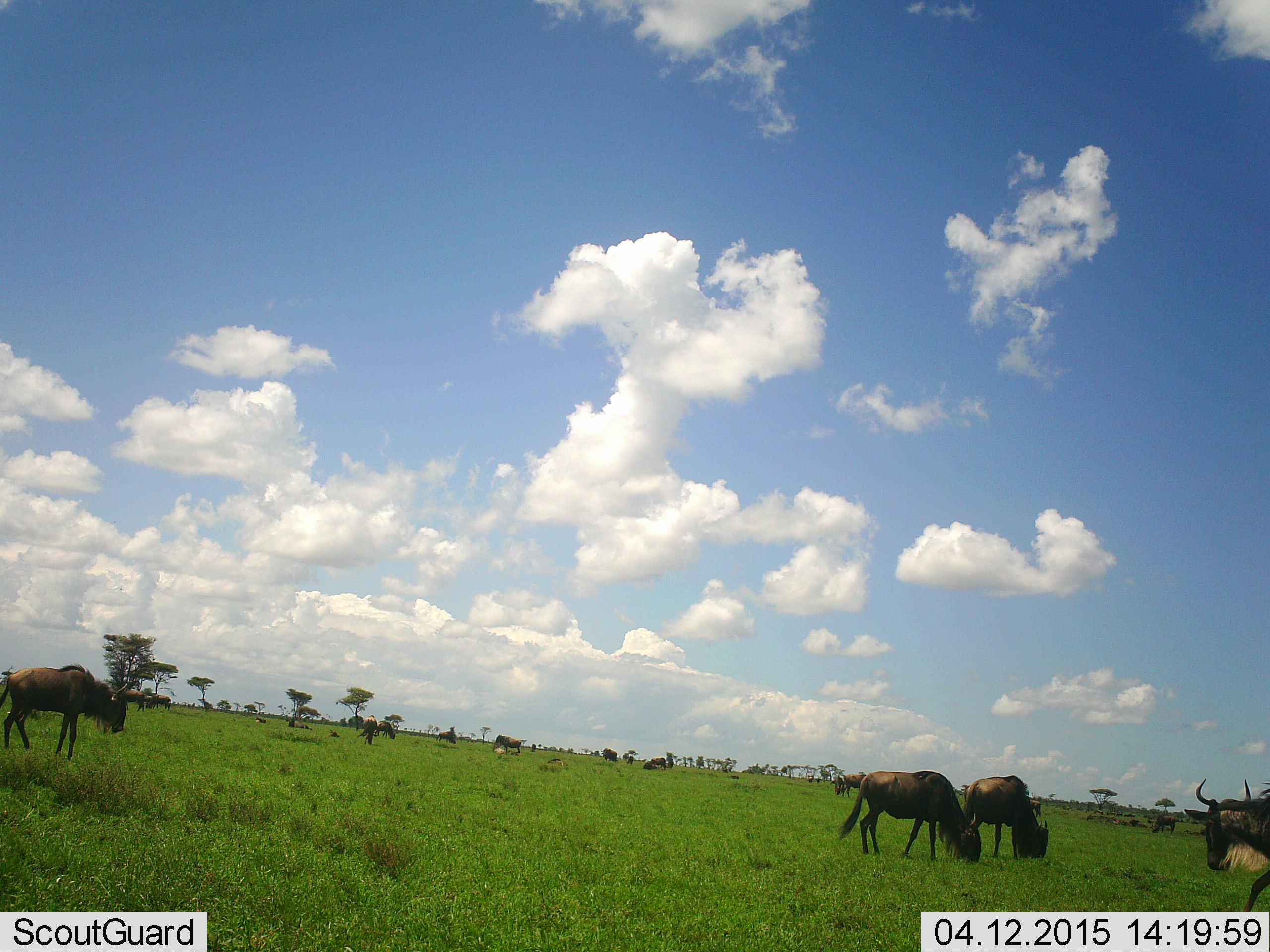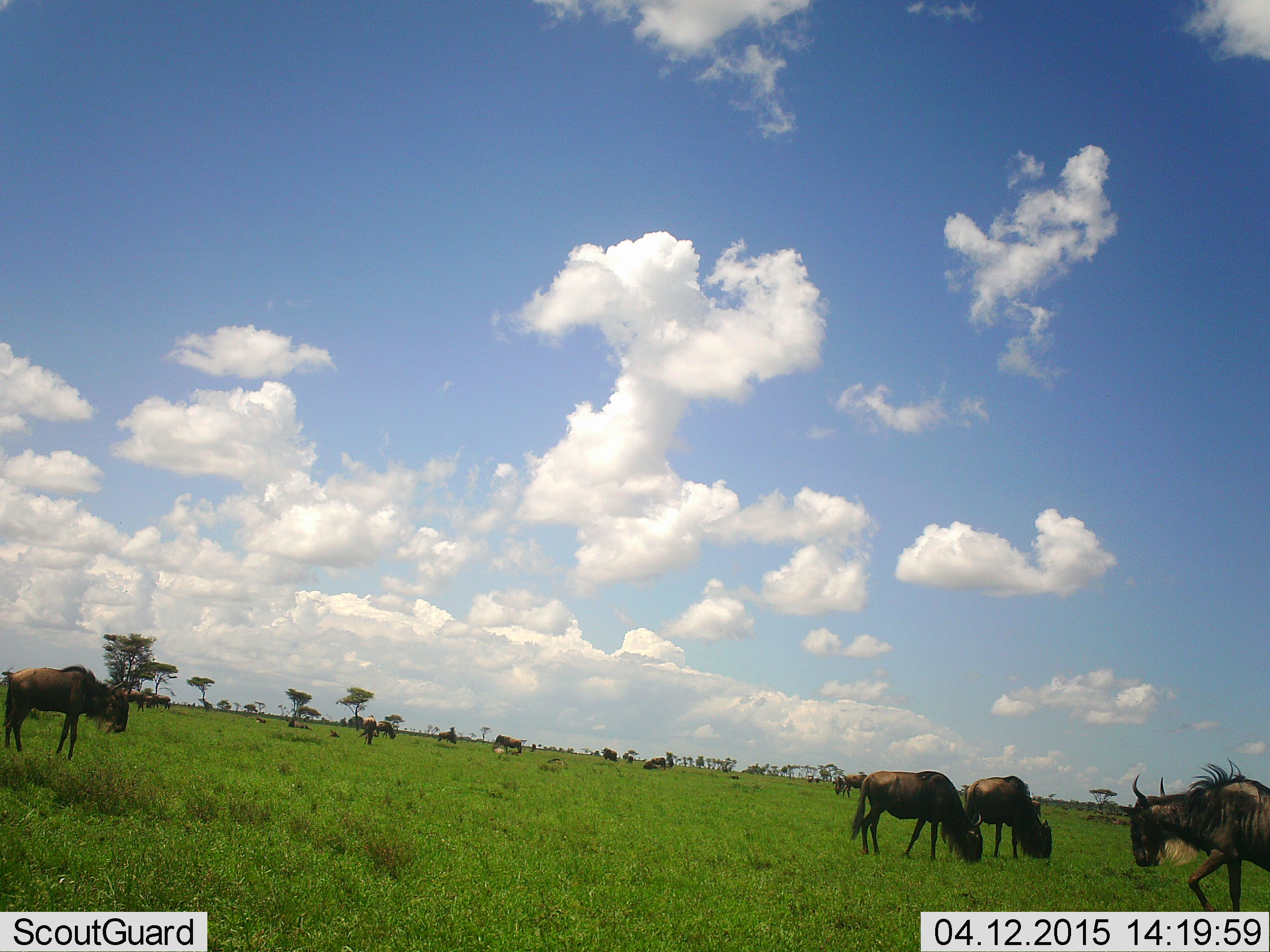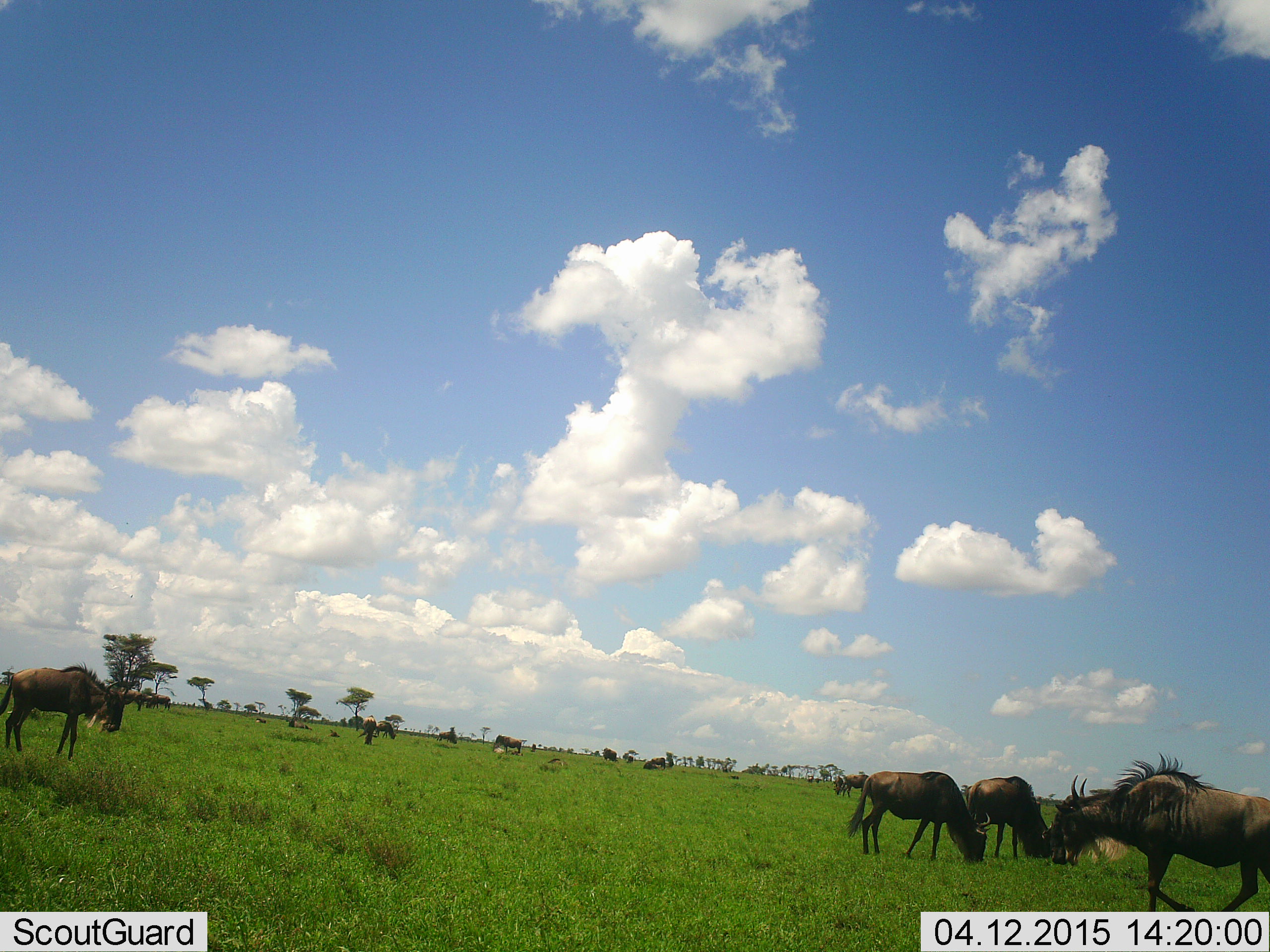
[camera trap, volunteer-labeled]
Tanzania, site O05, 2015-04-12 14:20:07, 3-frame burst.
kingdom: Animalia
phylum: Chordata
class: Mammalia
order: Artiodactyla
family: Bovidae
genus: Connochaetes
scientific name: Connochaetes taurinus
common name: blue wildebeest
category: wildebeest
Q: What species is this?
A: Wildebeest (blue wildebeest) (Connochaetes taurinus).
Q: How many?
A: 11-50.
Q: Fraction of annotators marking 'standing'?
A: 70%.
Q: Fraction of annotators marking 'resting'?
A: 30%.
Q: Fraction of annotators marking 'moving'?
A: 80%.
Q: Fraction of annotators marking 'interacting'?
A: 10%.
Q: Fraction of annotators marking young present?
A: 10%.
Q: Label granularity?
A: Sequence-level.